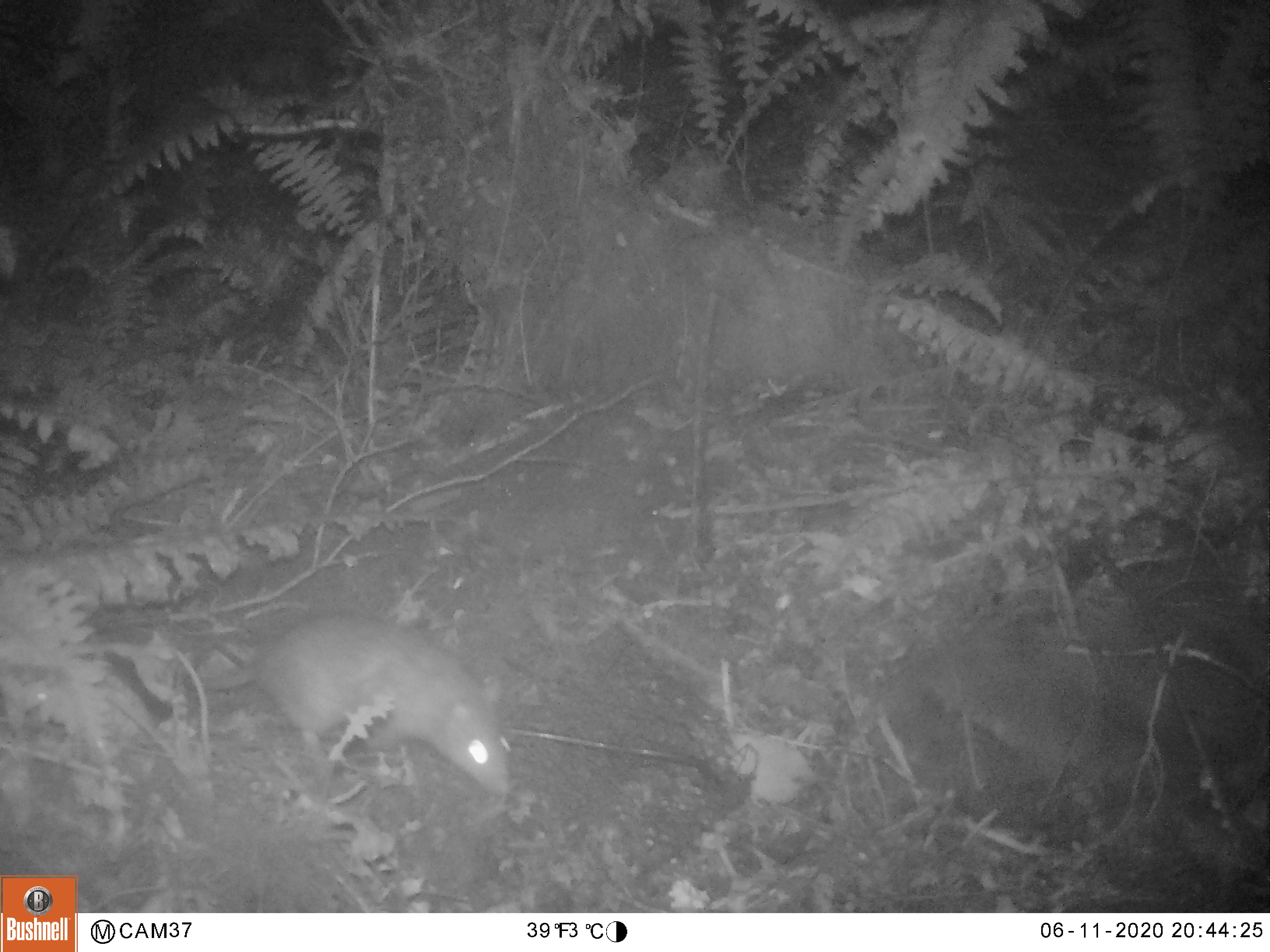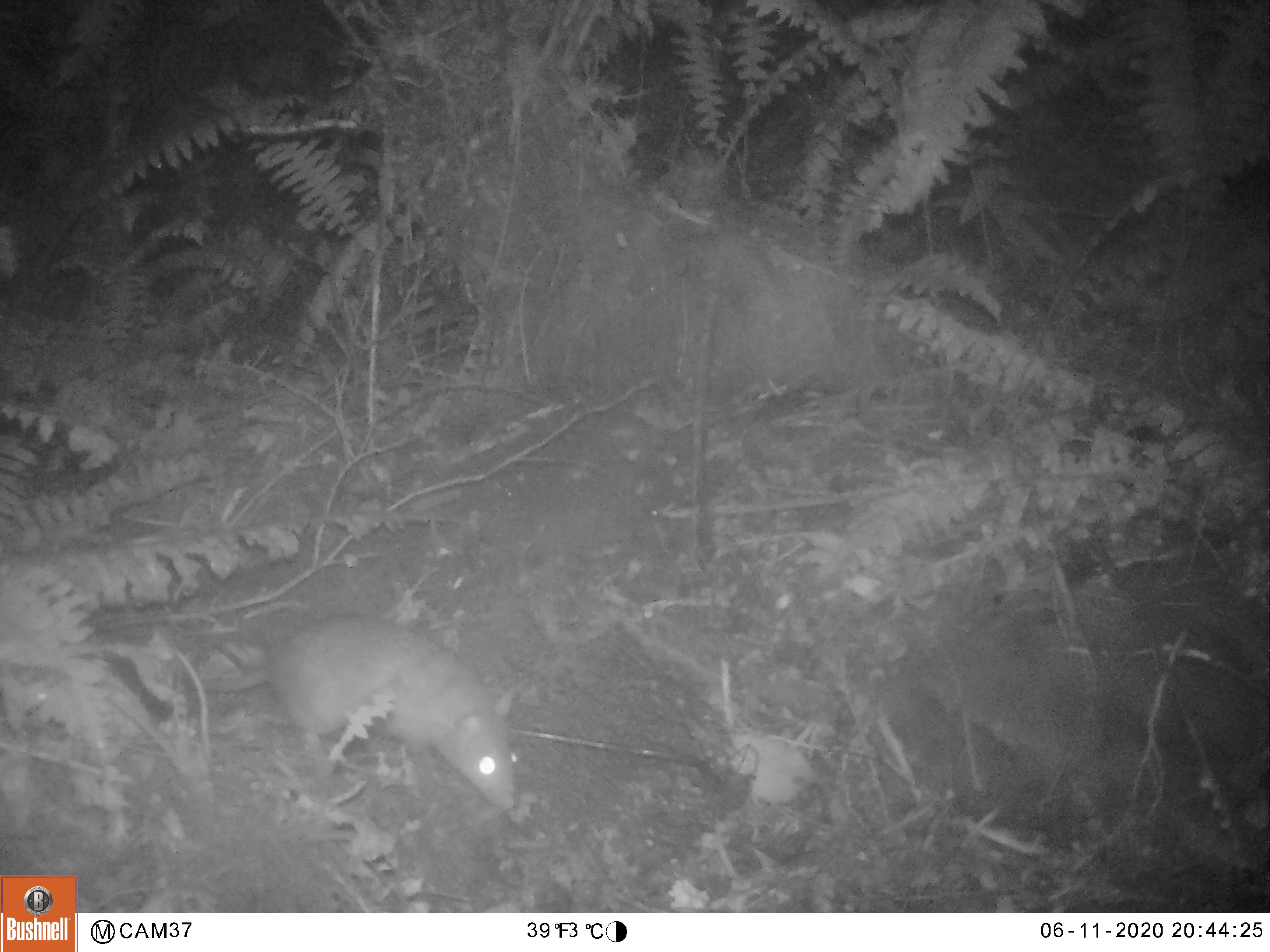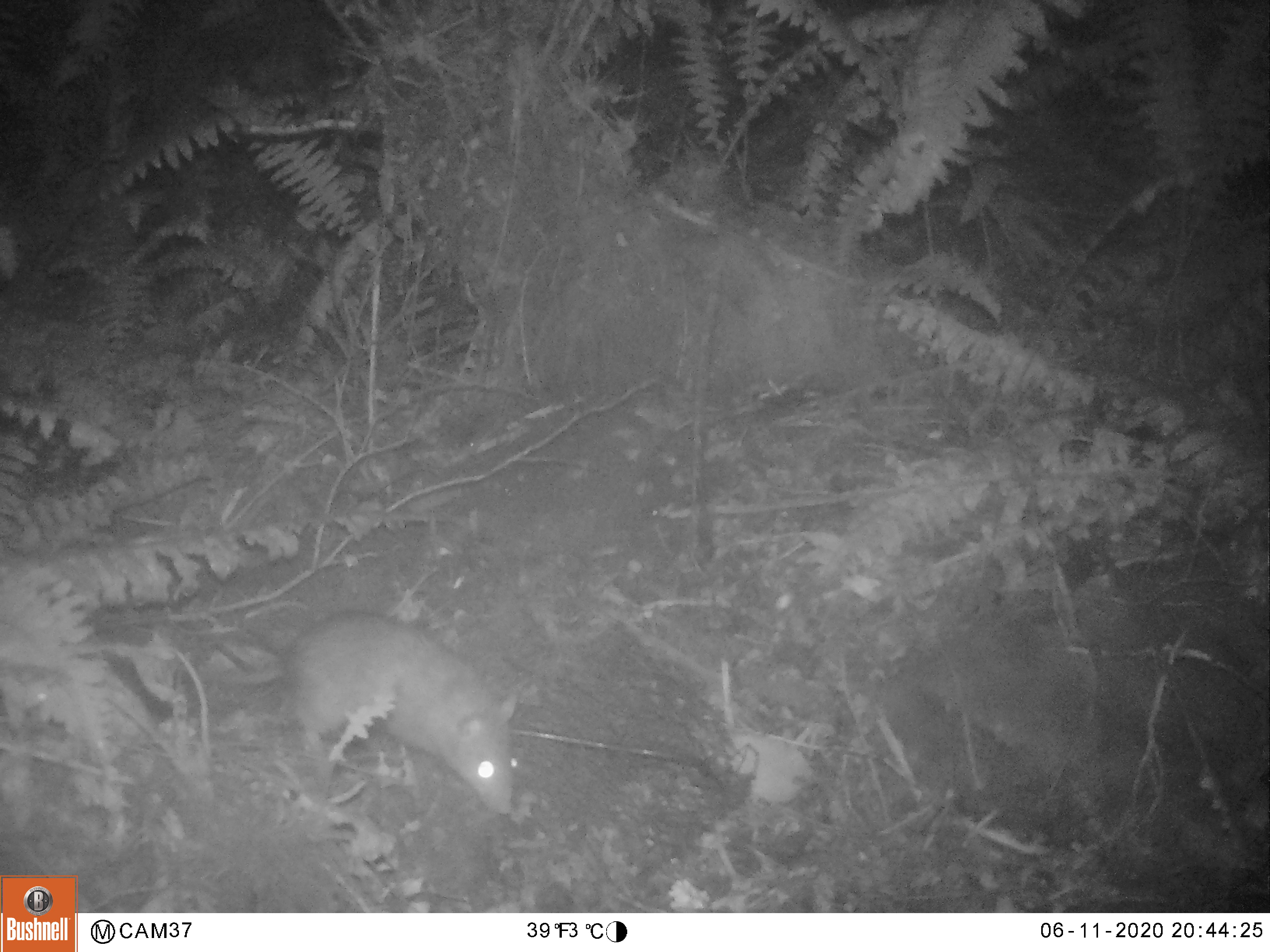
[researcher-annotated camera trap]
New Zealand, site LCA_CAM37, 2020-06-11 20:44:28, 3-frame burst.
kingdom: Animalia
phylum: Chordata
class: Mammalia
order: Rodentia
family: Muridae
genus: Rattus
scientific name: Rattus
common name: rat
Rat (Rattus).